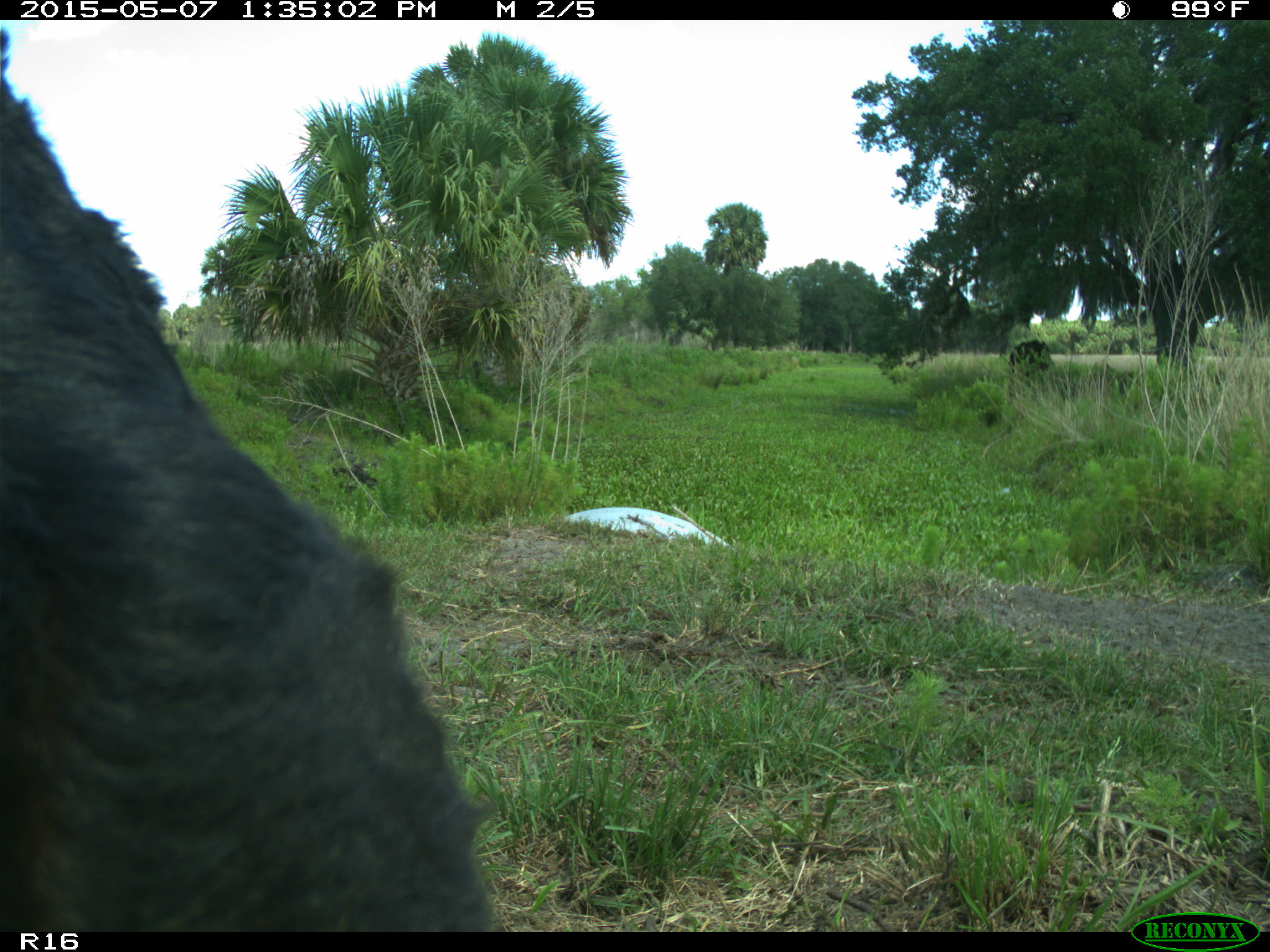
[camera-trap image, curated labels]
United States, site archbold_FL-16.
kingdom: Animalia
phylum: Chordata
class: Mammalia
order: Artiodactyla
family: Bovidae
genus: Bos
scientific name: Bos taurus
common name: domestic cow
Bos taurus (domestic cow).